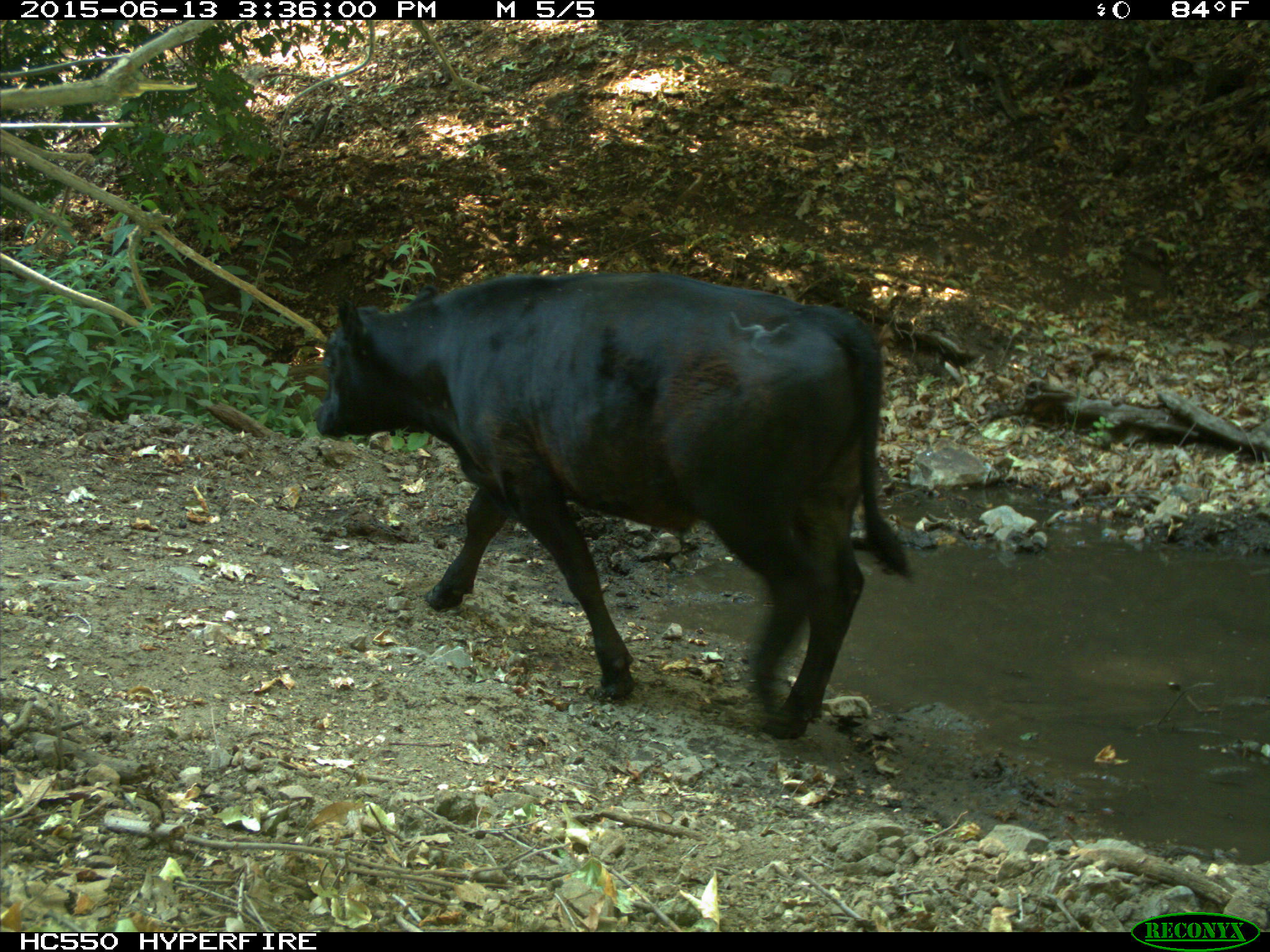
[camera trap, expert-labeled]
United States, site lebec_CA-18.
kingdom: Animalia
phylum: Chordata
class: Mammalia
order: Artiodactyla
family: Bovidae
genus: Bos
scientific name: Bos taurus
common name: domestic cow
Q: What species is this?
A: Bos taurus (domestic cow).